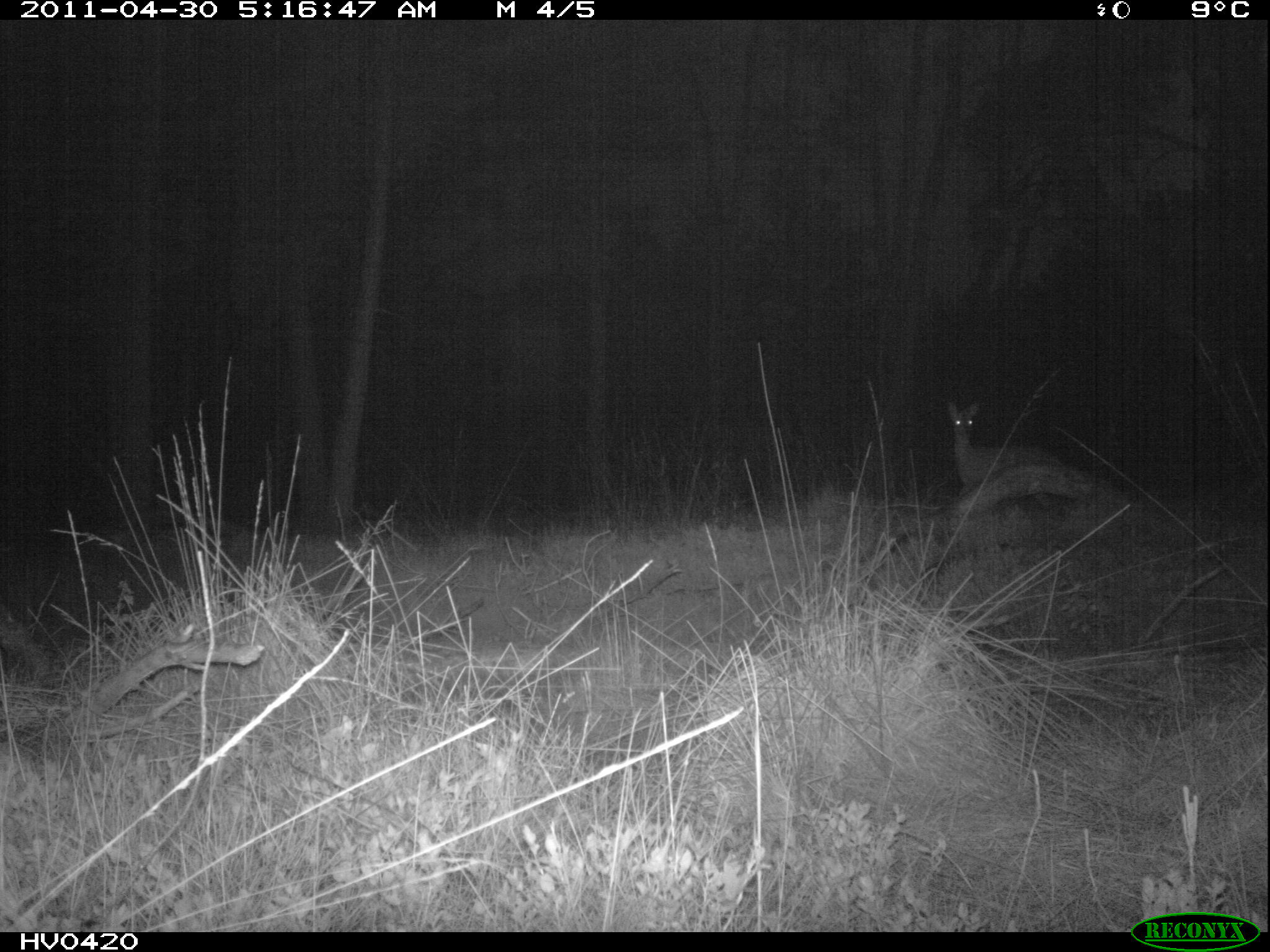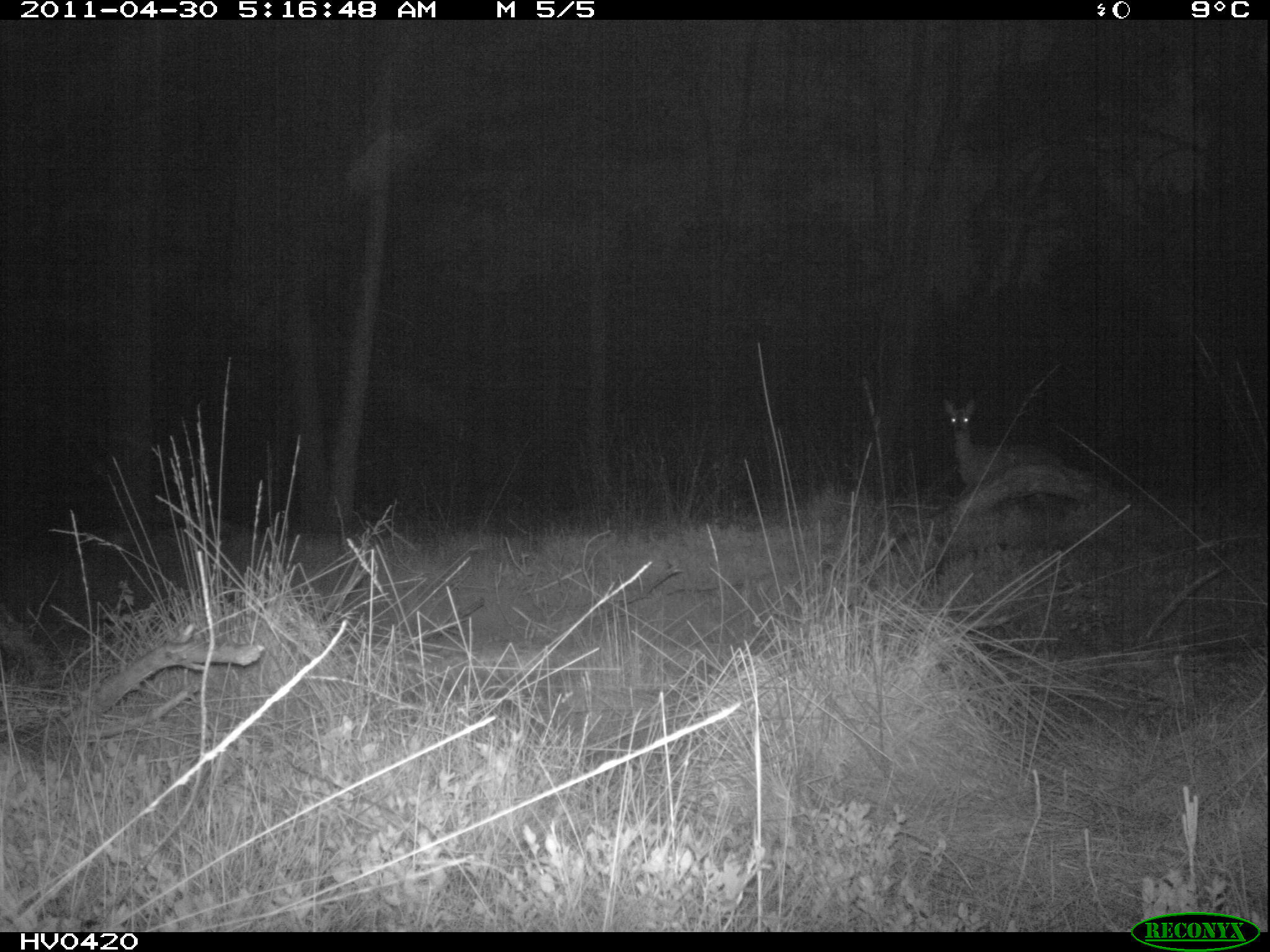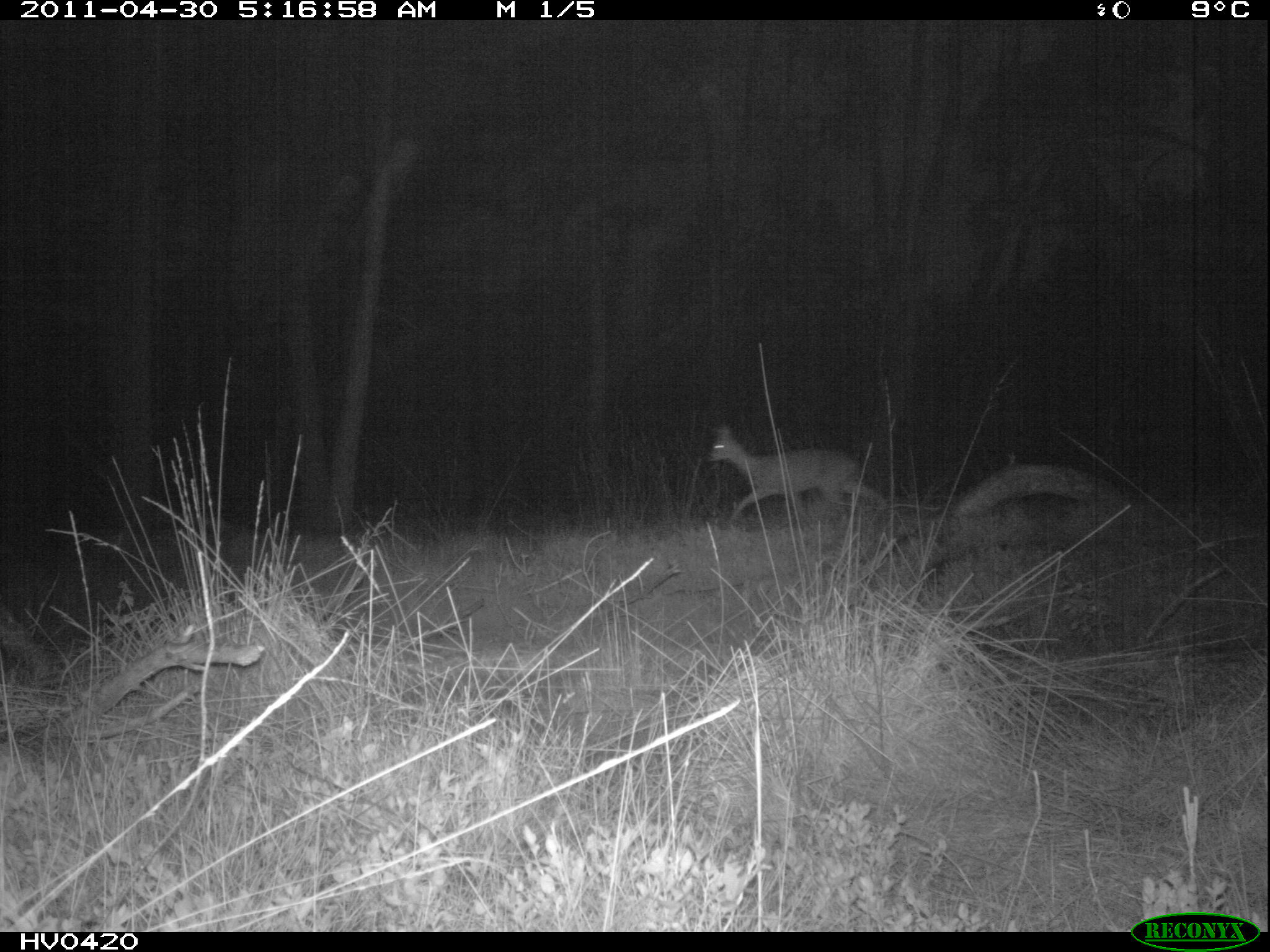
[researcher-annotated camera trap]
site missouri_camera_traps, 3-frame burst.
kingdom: Animalia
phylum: Chordata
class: Mammalia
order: Artiodactyla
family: Cervidae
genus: Capreolus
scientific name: Capreolus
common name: roe deer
Roe deer (Capreolus). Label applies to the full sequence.